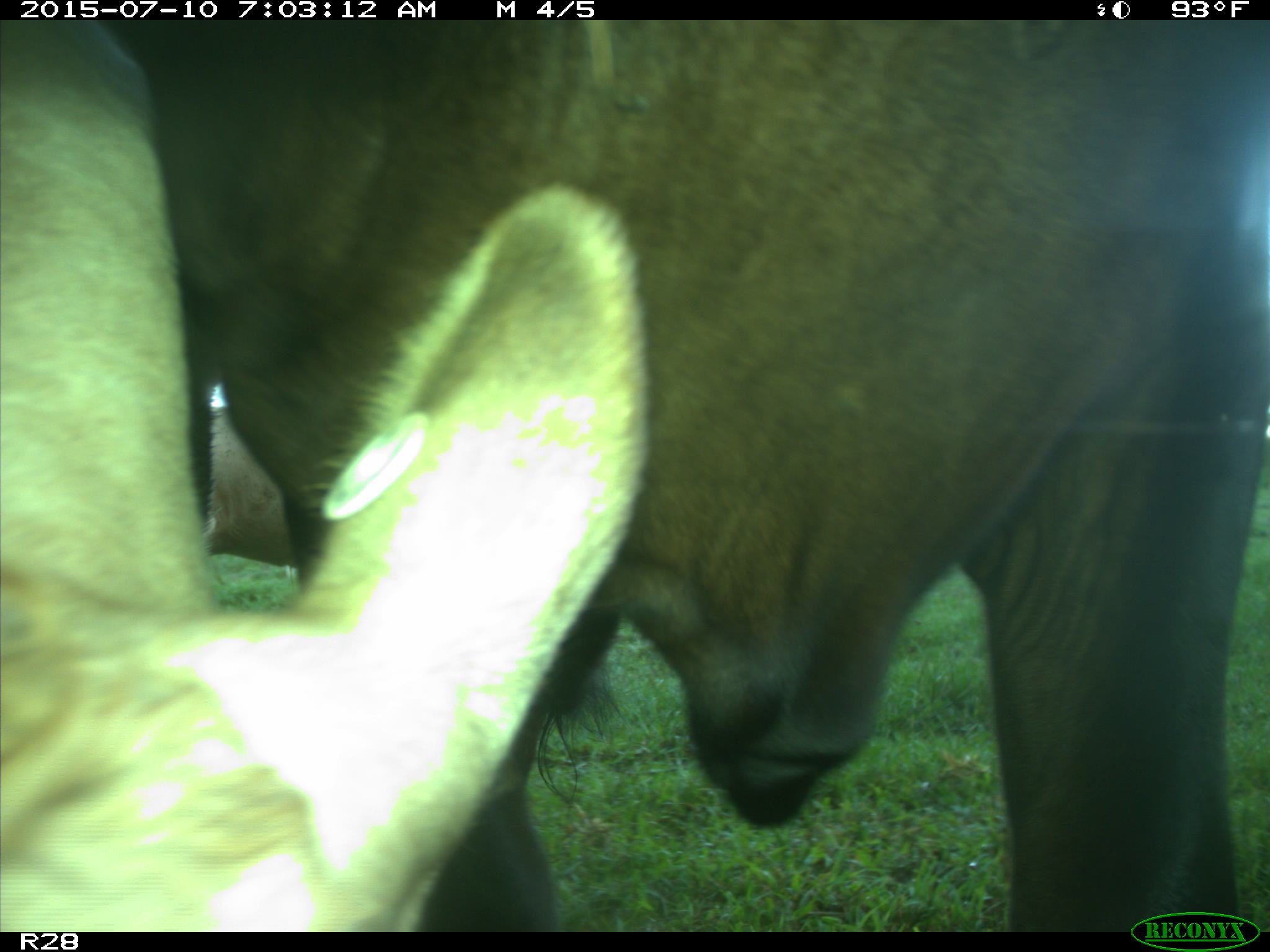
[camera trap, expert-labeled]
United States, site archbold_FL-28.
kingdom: Animalia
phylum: Chordata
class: Mammalia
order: Artiodactyla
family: Bovidae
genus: Bos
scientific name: Bos taurus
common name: domestic cow